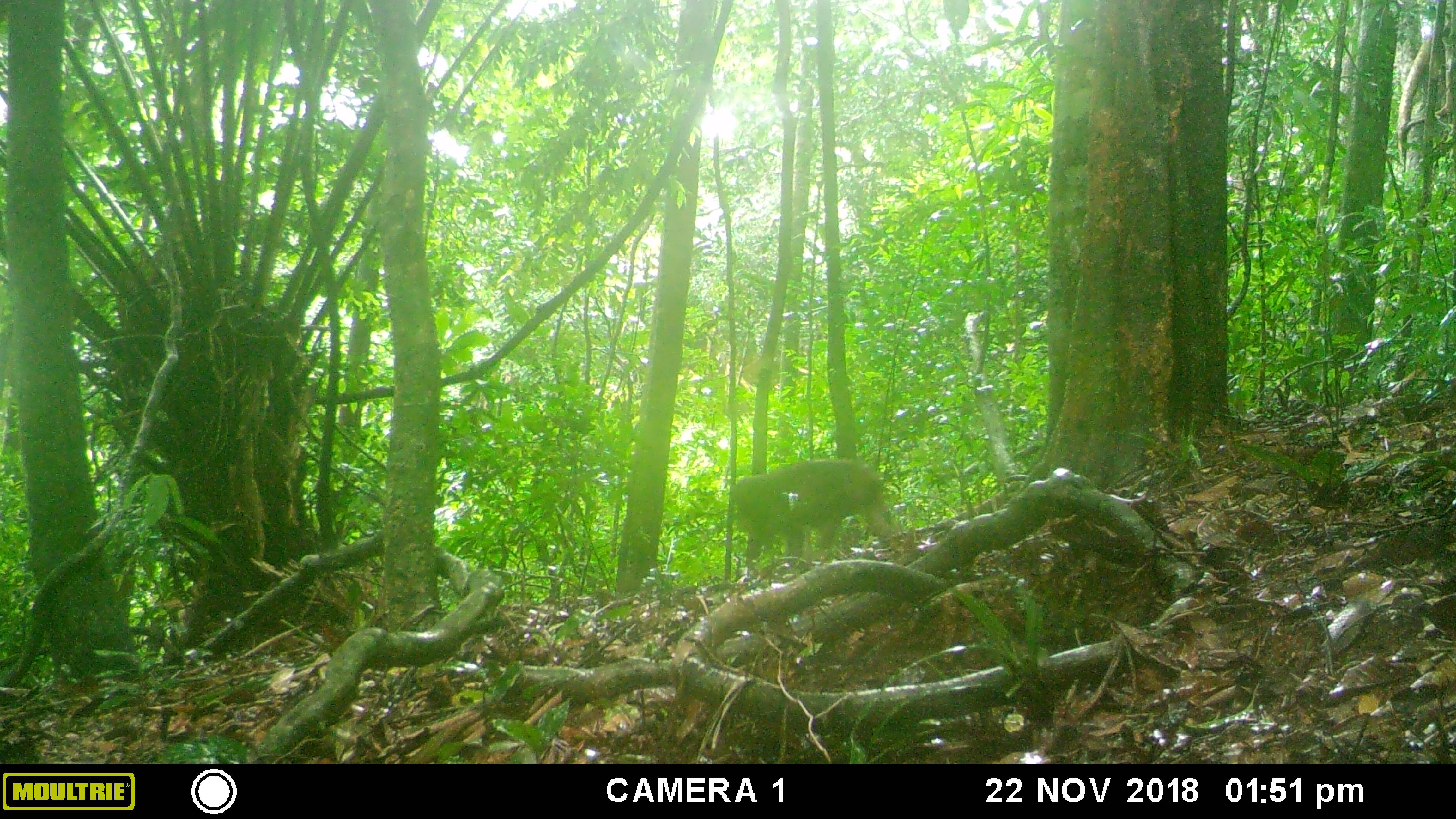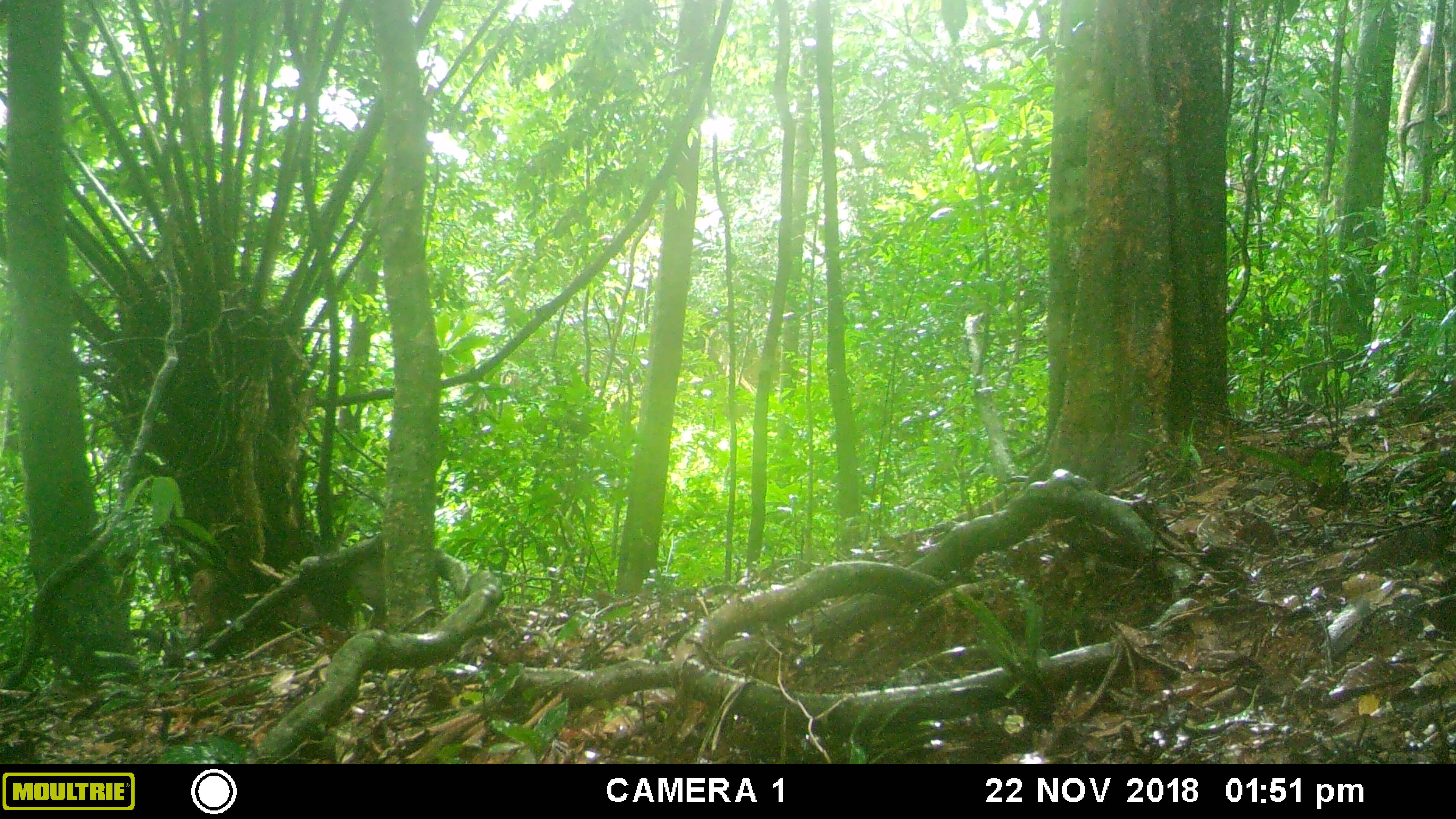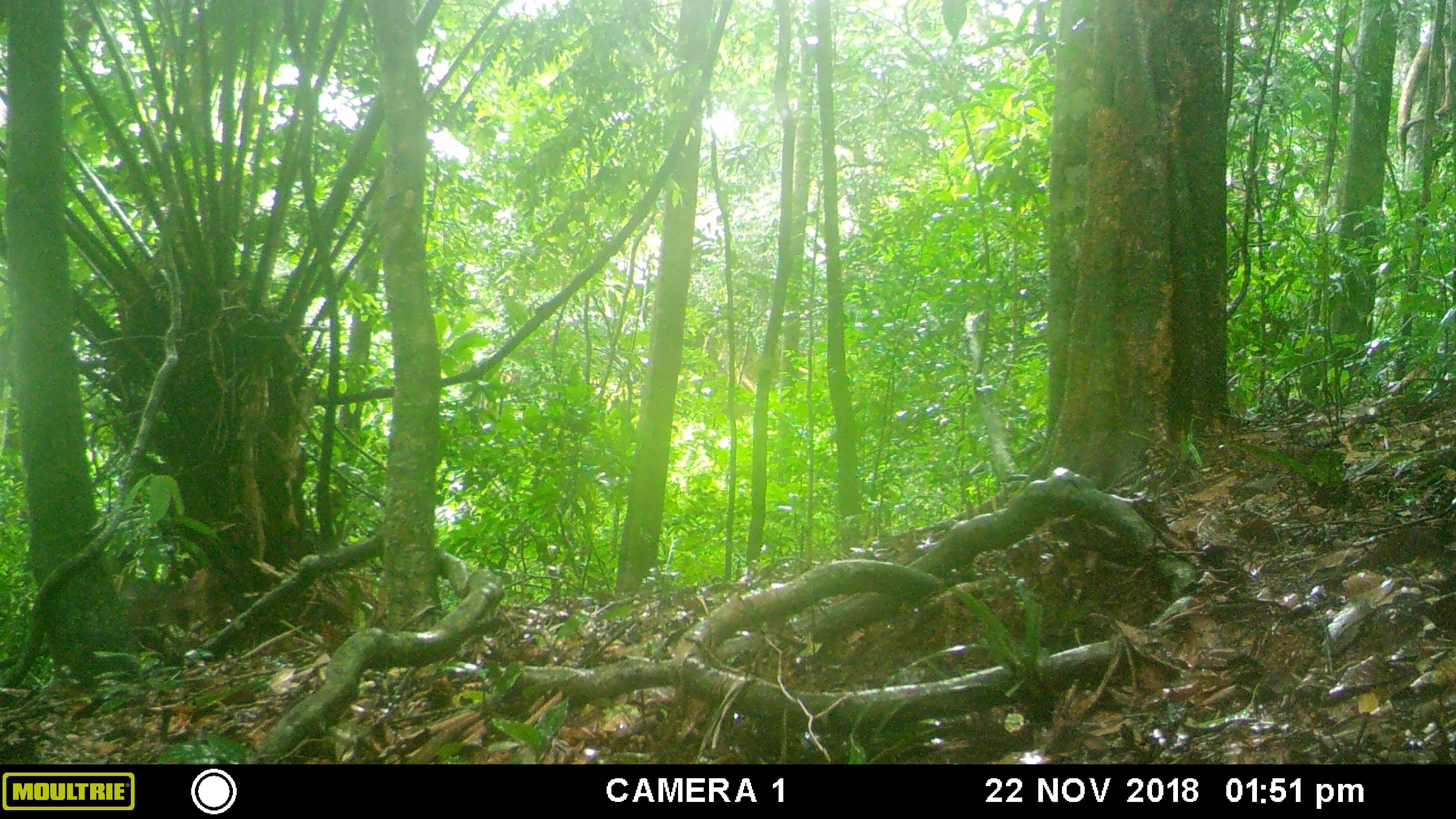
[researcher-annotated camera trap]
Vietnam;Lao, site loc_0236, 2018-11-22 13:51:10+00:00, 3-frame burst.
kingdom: Animalia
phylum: Chordata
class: Mammalia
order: Primates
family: Cercopithecidae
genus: Macaca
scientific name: Macaca arctoides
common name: stump-tailed macaque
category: stump tailed macaque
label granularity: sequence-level